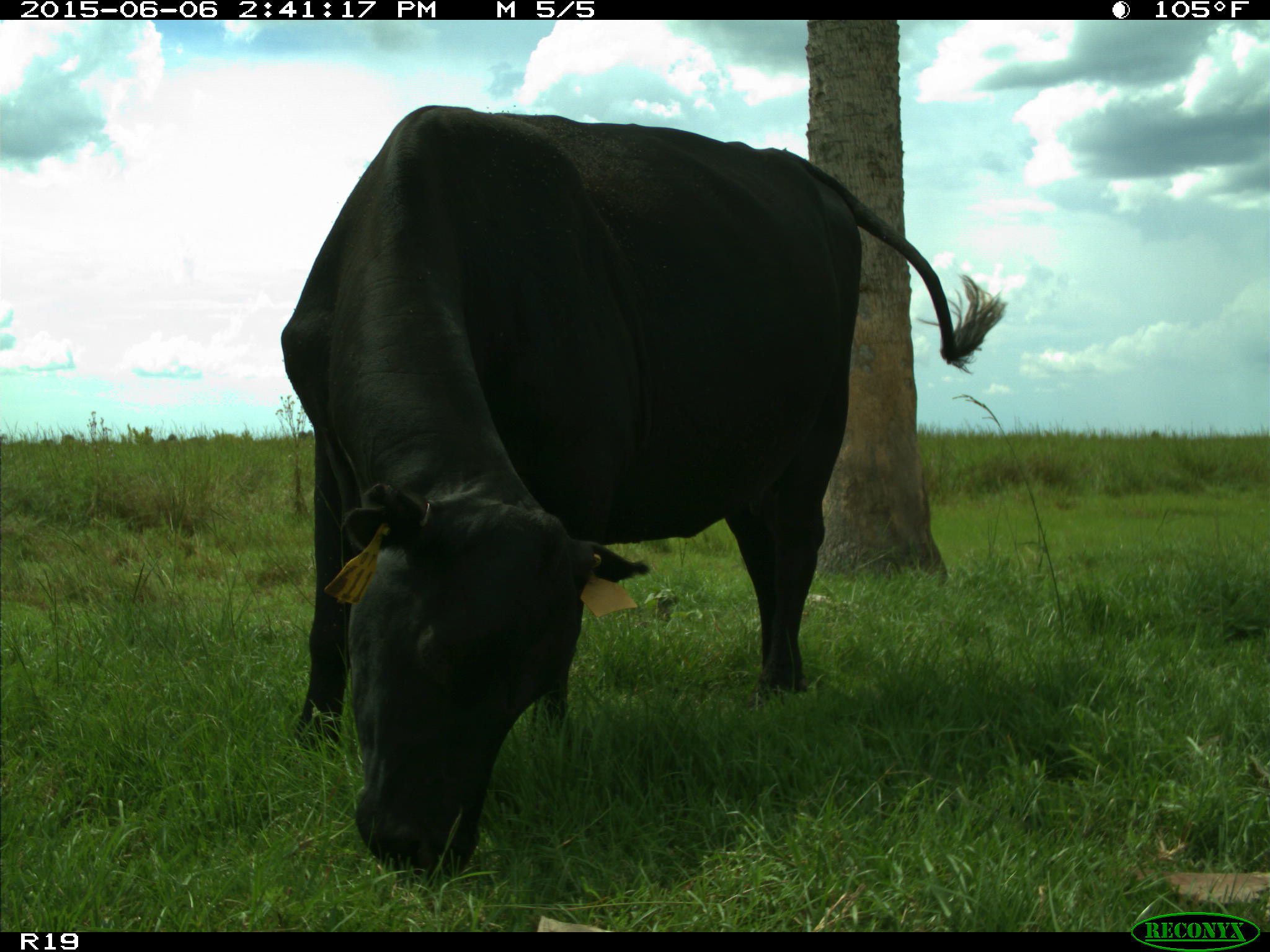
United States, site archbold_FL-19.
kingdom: Animalia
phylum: Chordata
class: Mammalia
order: Artiodactyla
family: Bovidae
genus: Bos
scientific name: Bos taurus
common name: domestic cow